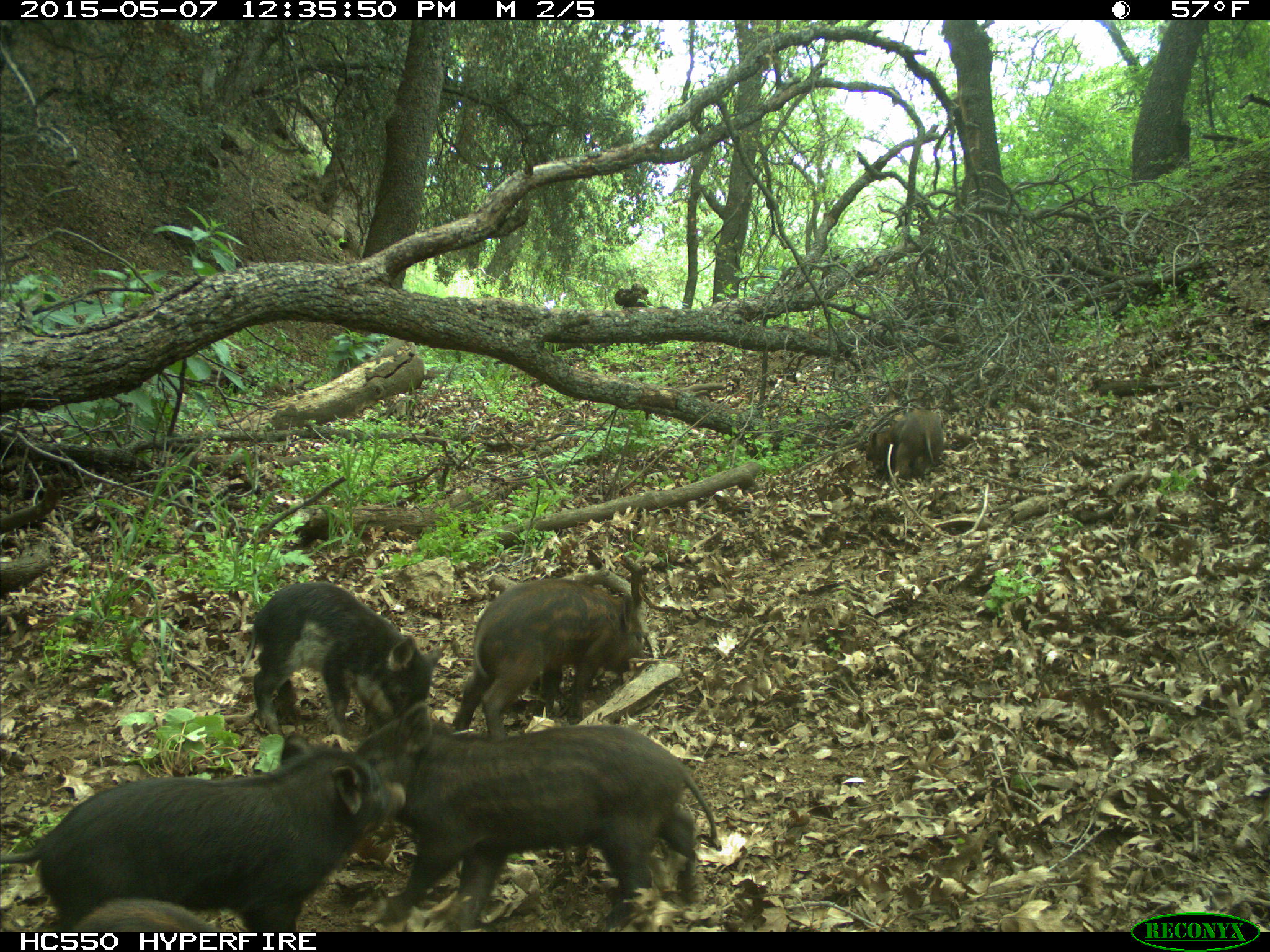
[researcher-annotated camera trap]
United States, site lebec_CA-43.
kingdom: Animalia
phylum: Chordata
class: Mammalia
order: Artiodactyla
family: Suidae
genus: Sus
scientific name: Sus scrofa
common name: wild boar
Sus scrofa (wild boar).